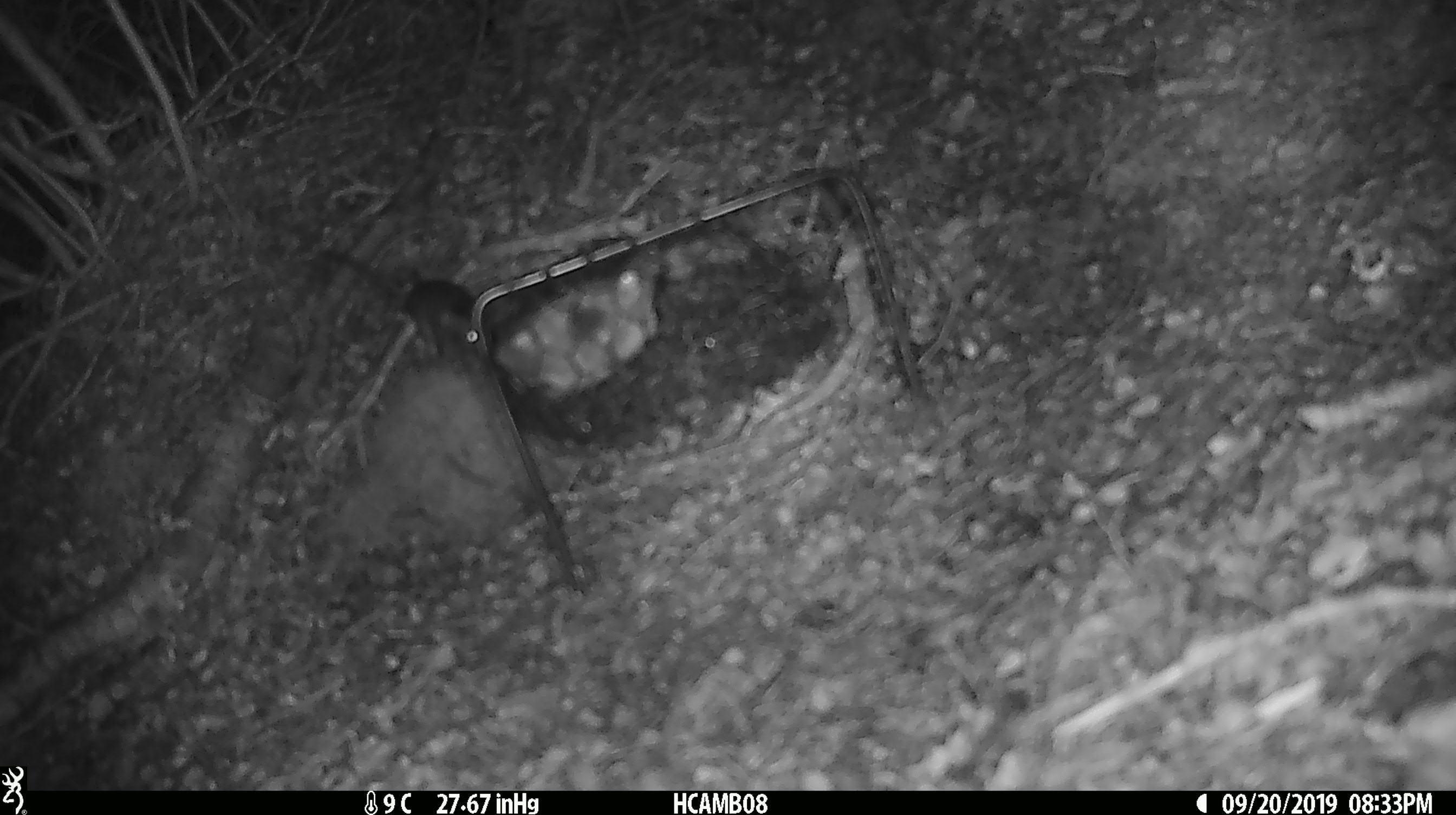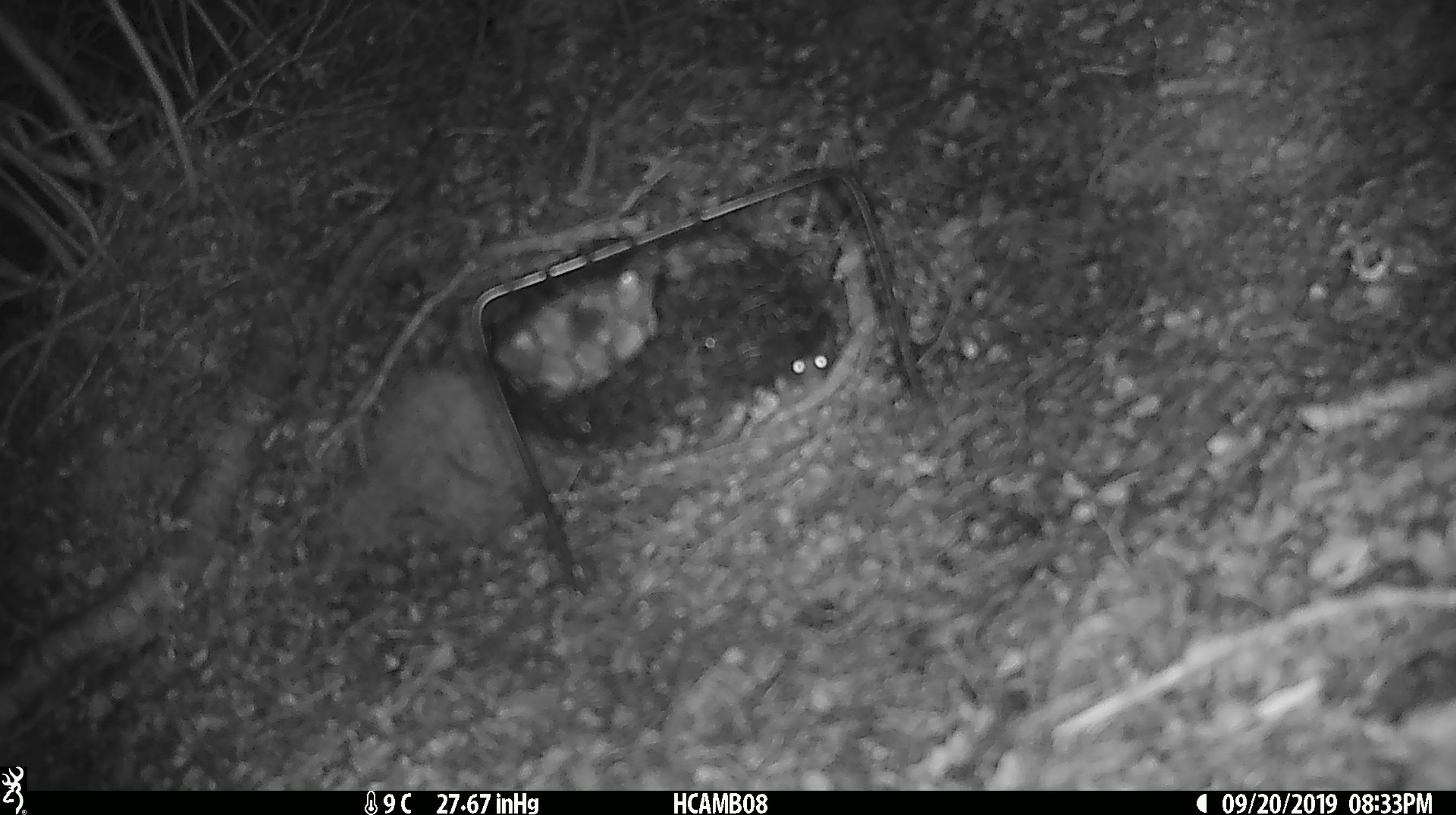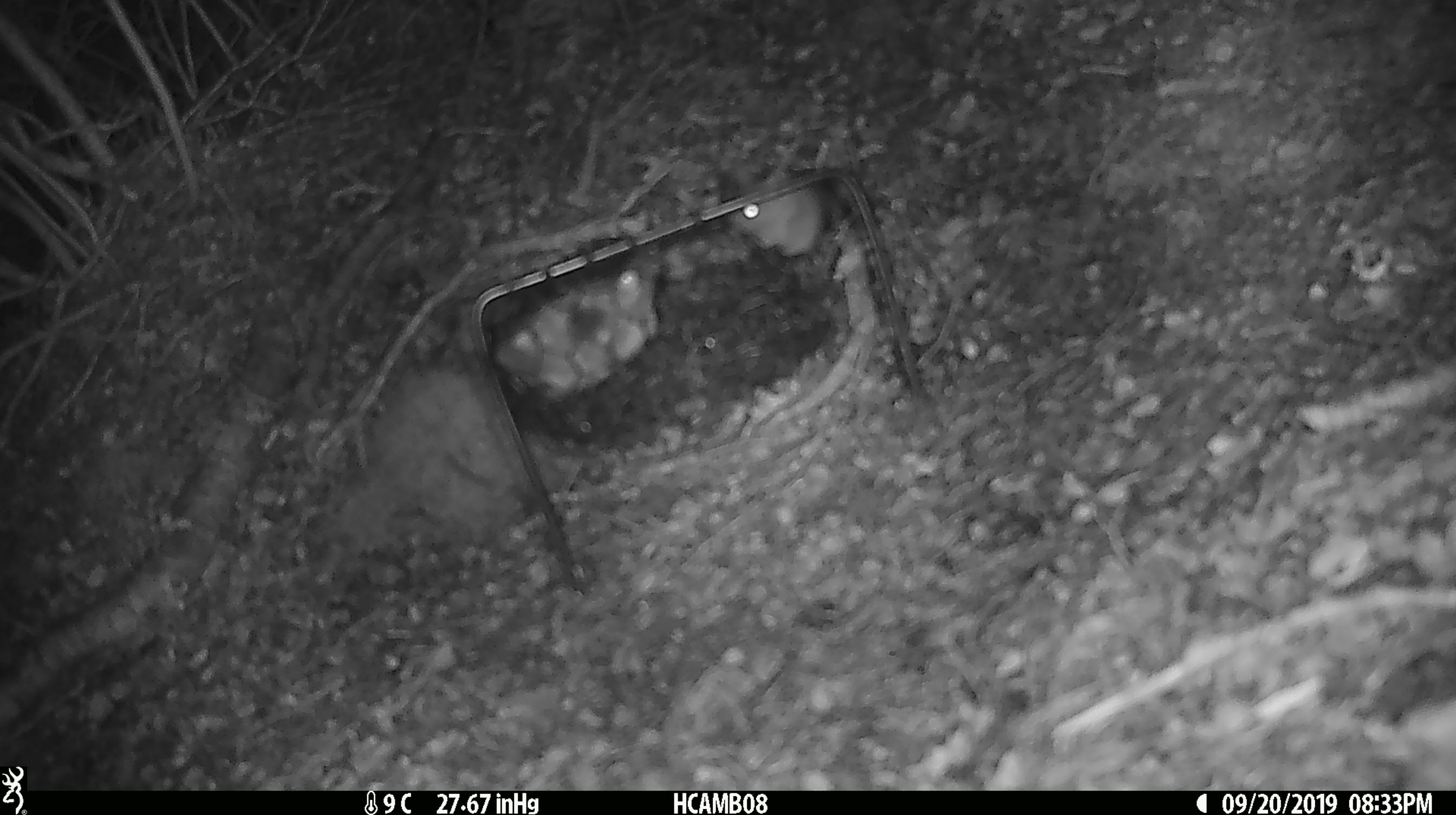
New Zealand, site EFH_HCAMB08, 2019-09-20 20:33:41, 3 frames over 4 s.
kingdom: Animalia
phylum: Chordata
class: Mammalia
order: Rodentia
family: Muridae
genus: Mus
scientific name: Mus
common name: mouse